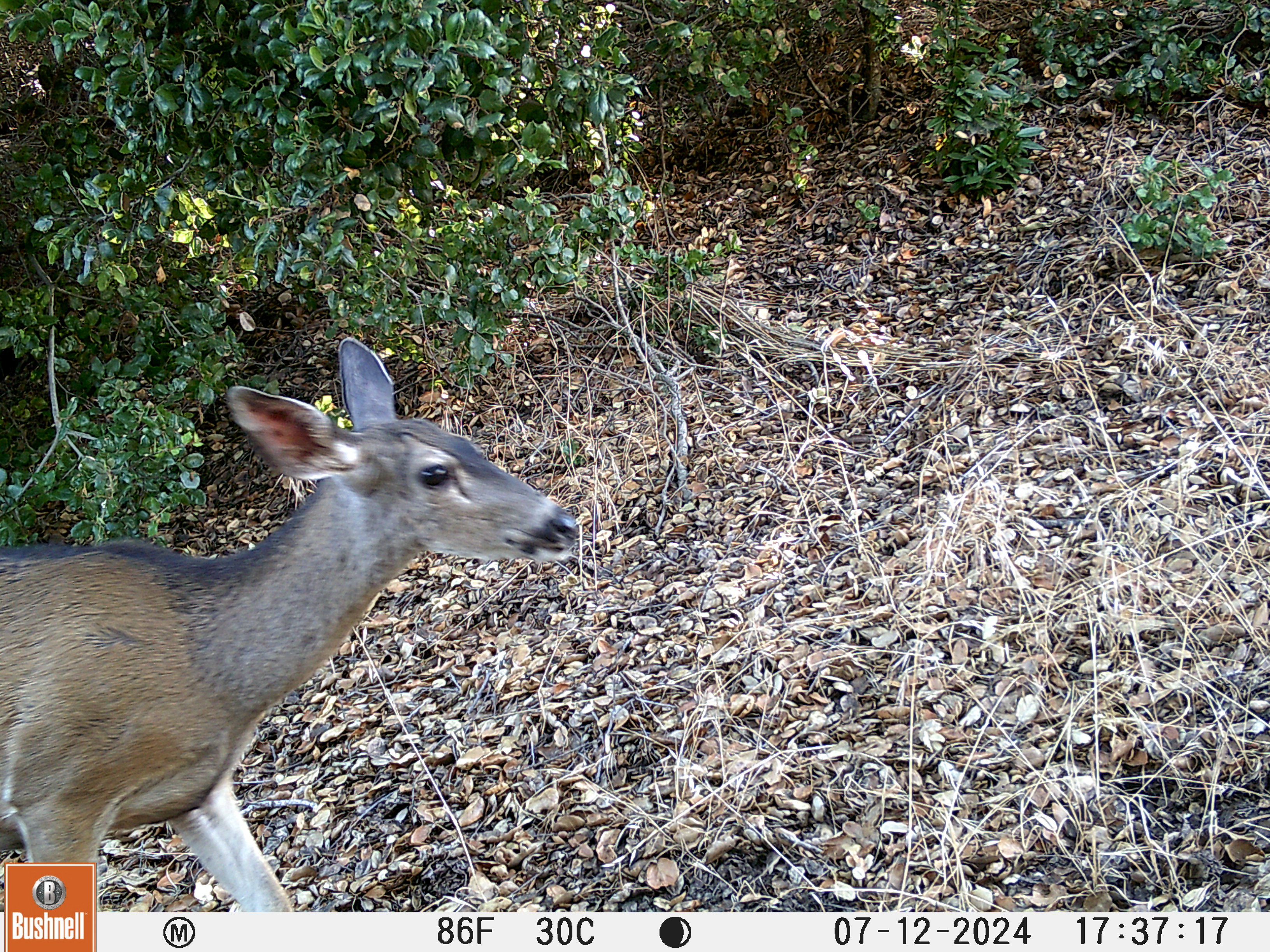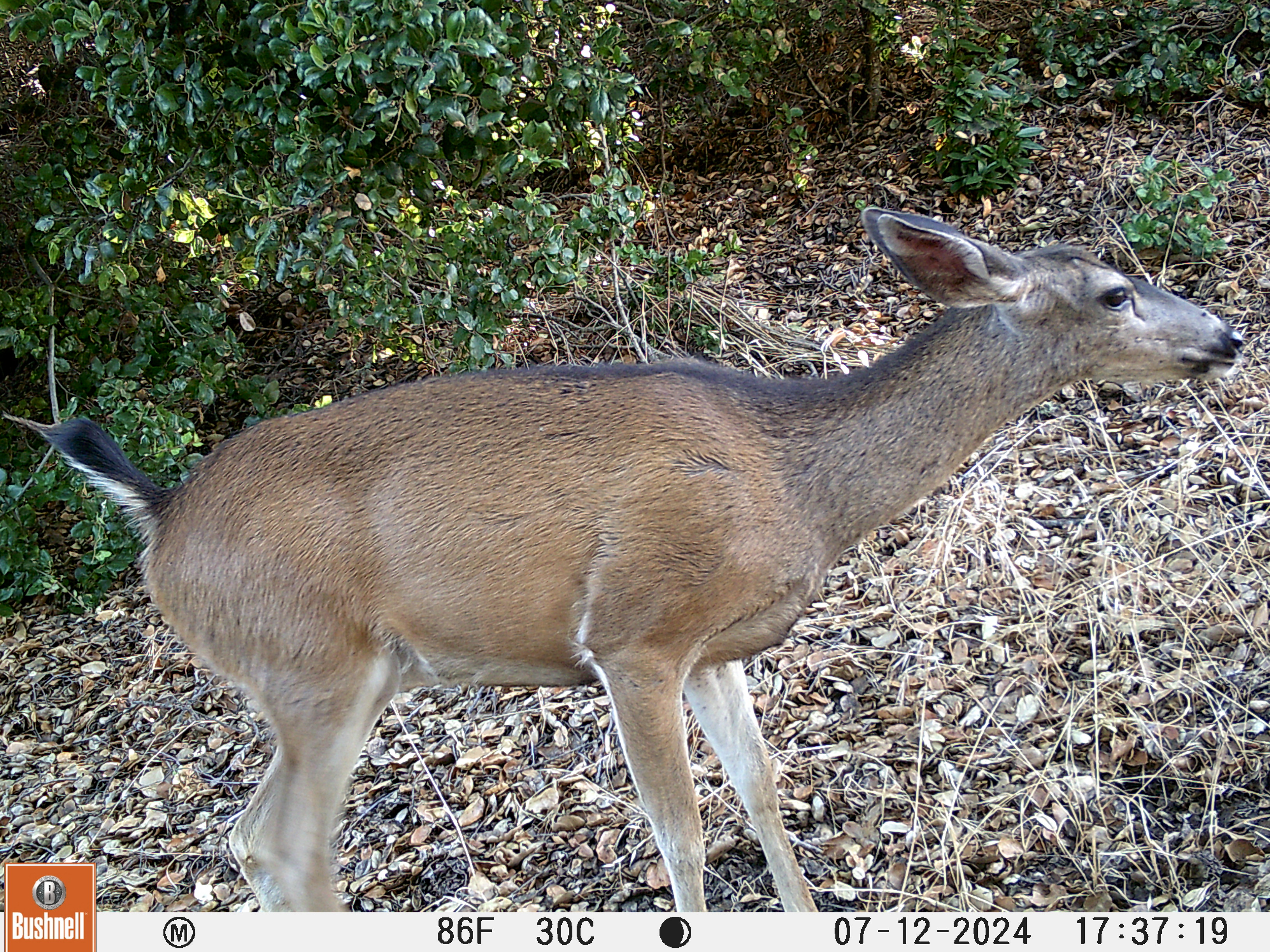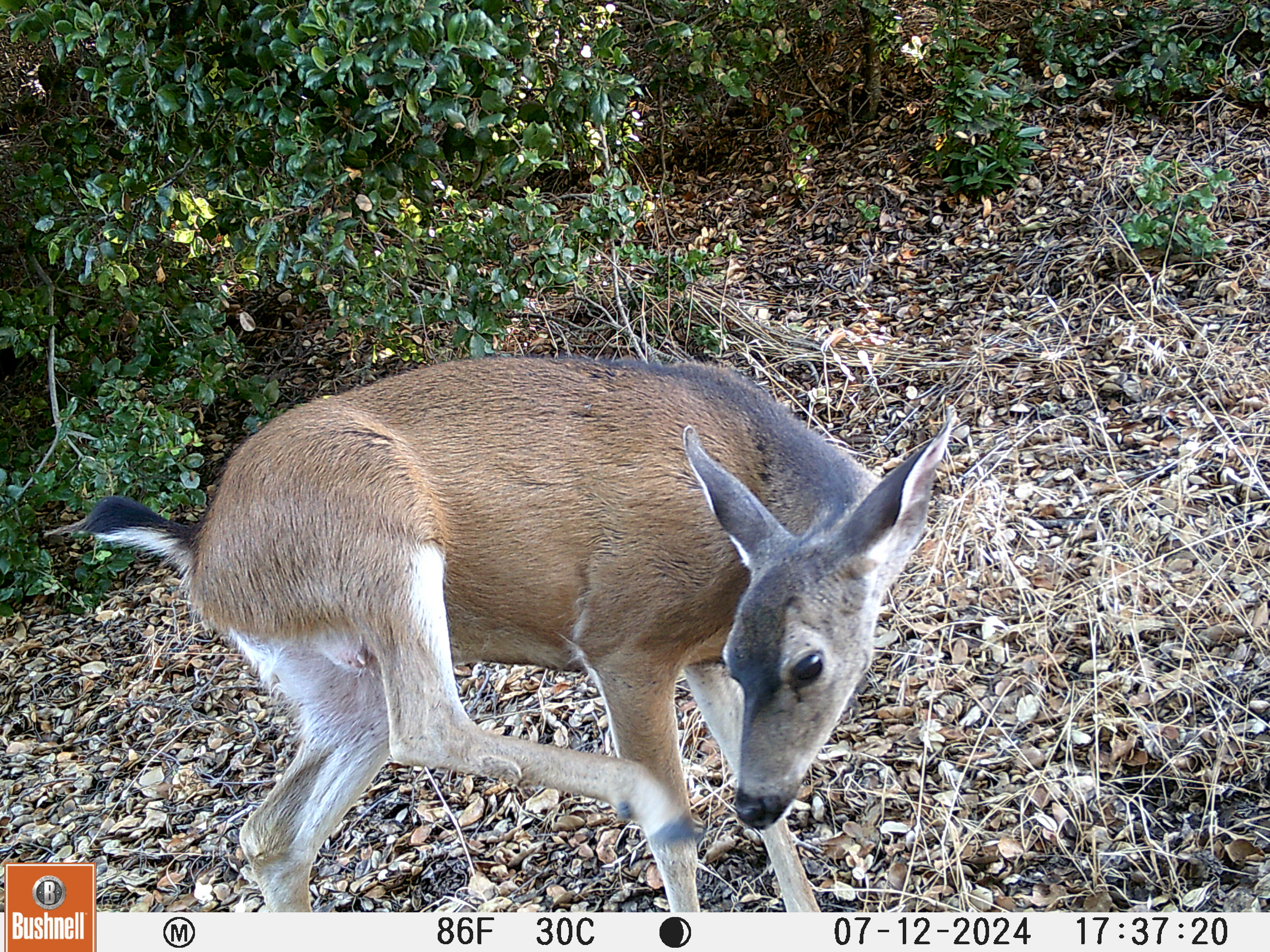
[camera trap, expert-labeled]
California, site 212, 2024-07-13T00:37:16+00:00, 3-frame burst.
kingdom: Animalia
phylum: Chordata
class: Mammalia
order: Artiodactyla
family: Cervidae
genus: Odocoileus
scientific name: Odocoileus hemionus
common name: mule deer